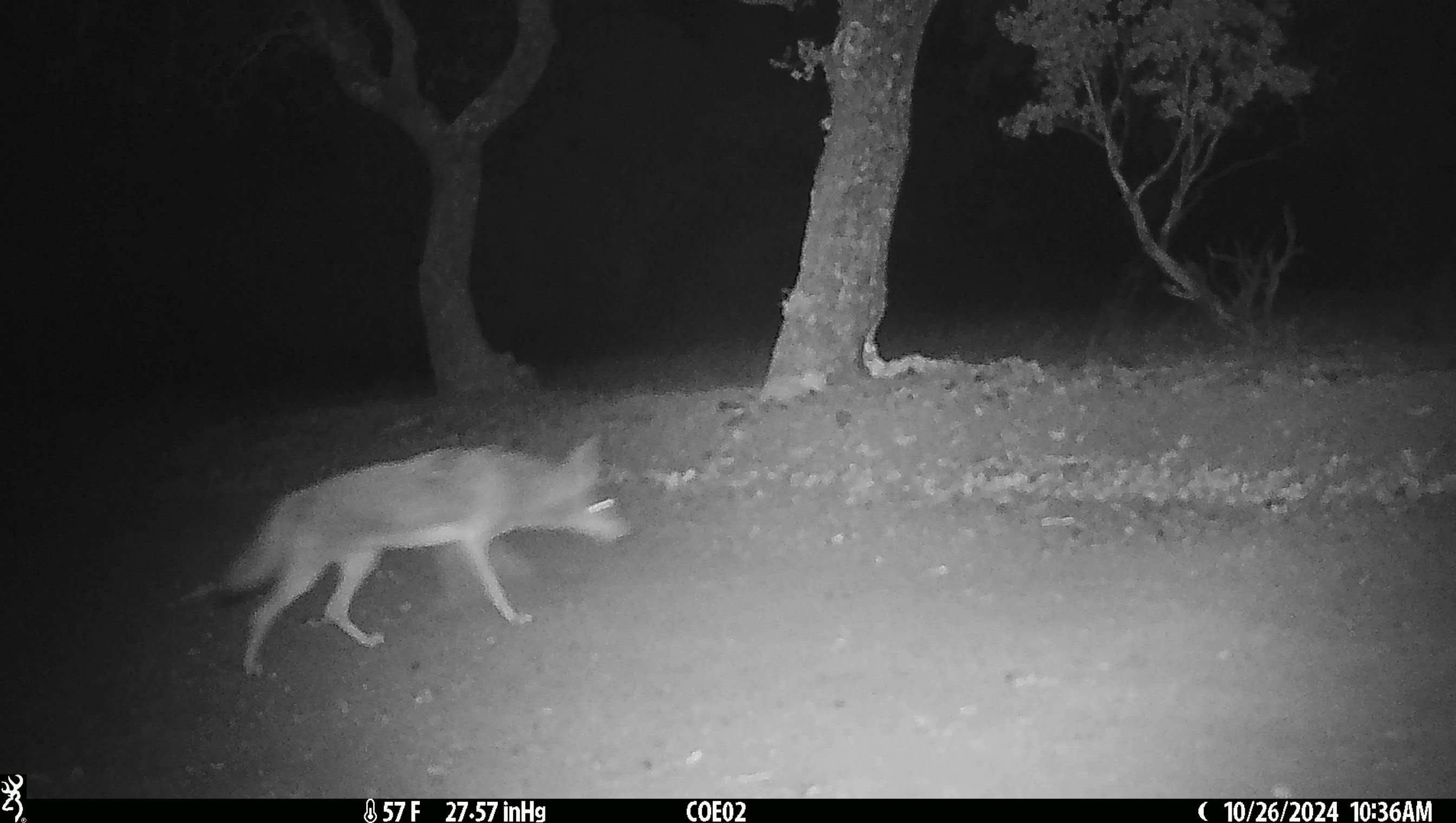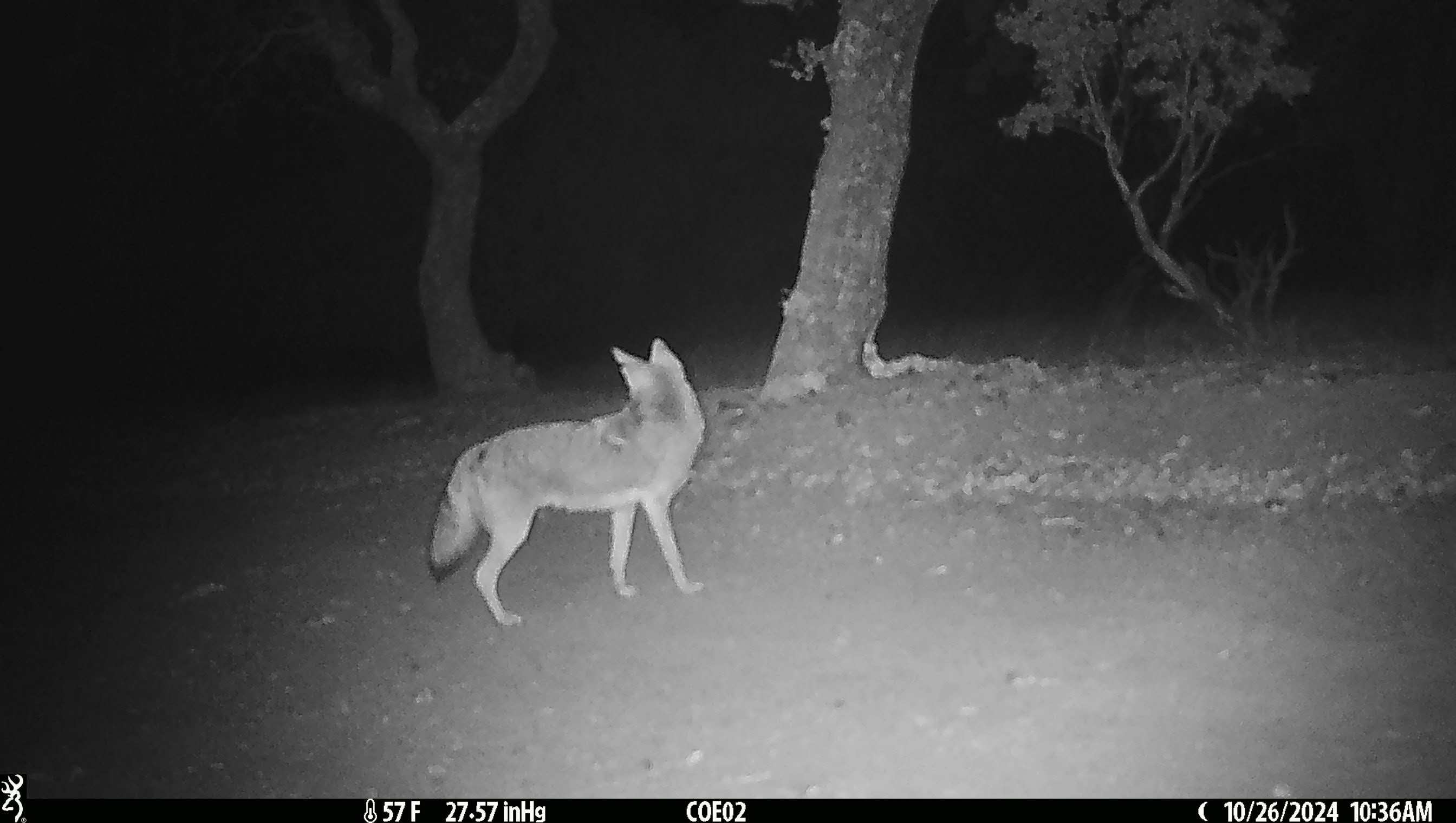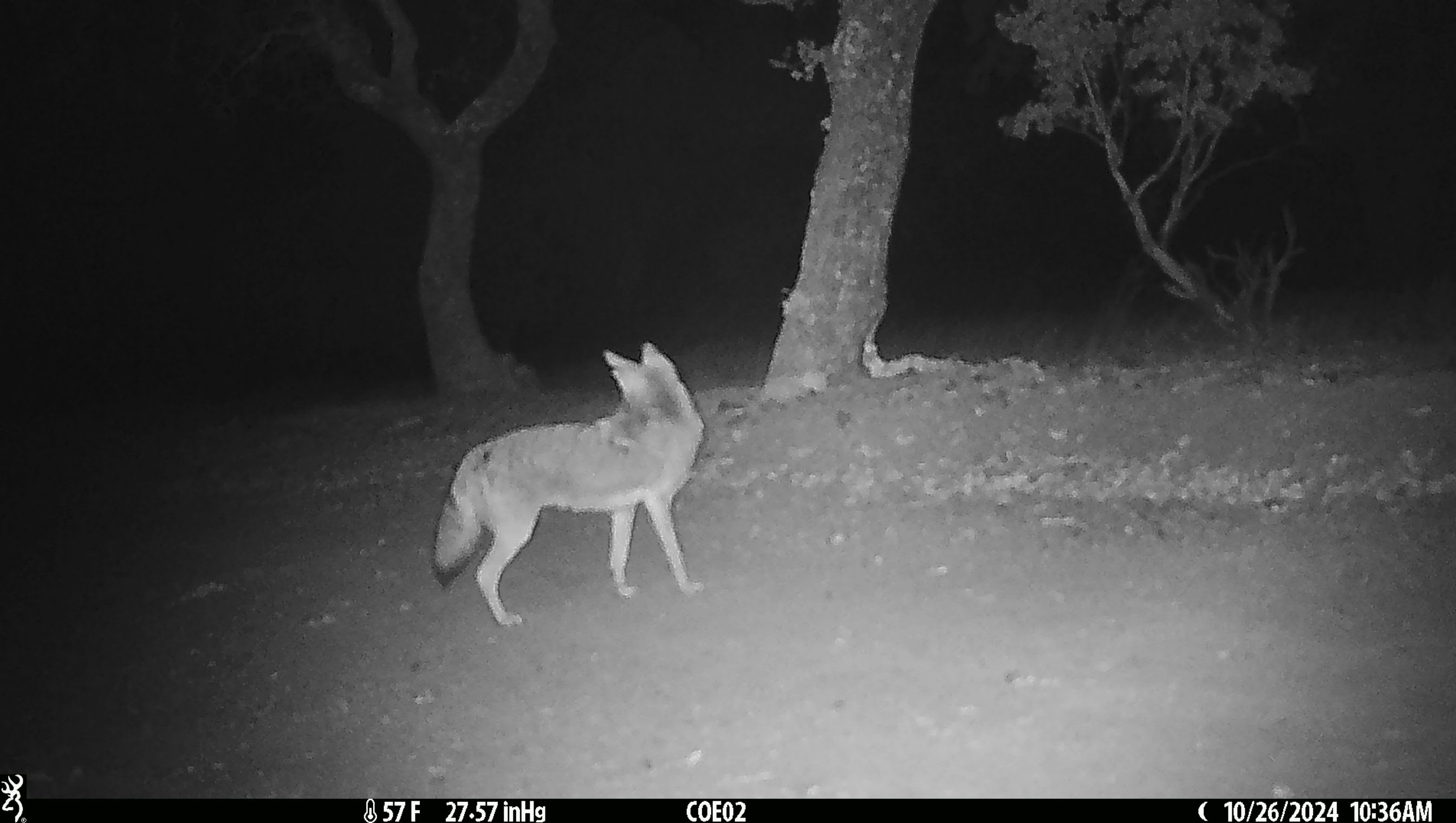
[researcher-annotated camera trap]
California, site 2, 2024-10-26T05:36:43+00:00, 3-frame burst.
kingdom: Animalia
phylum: Chordata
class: Mammalia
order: Carnivora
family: Canidae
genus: Canis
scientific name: Canis latrans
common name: coyote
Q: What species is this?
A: Coyote (Canis latrans).